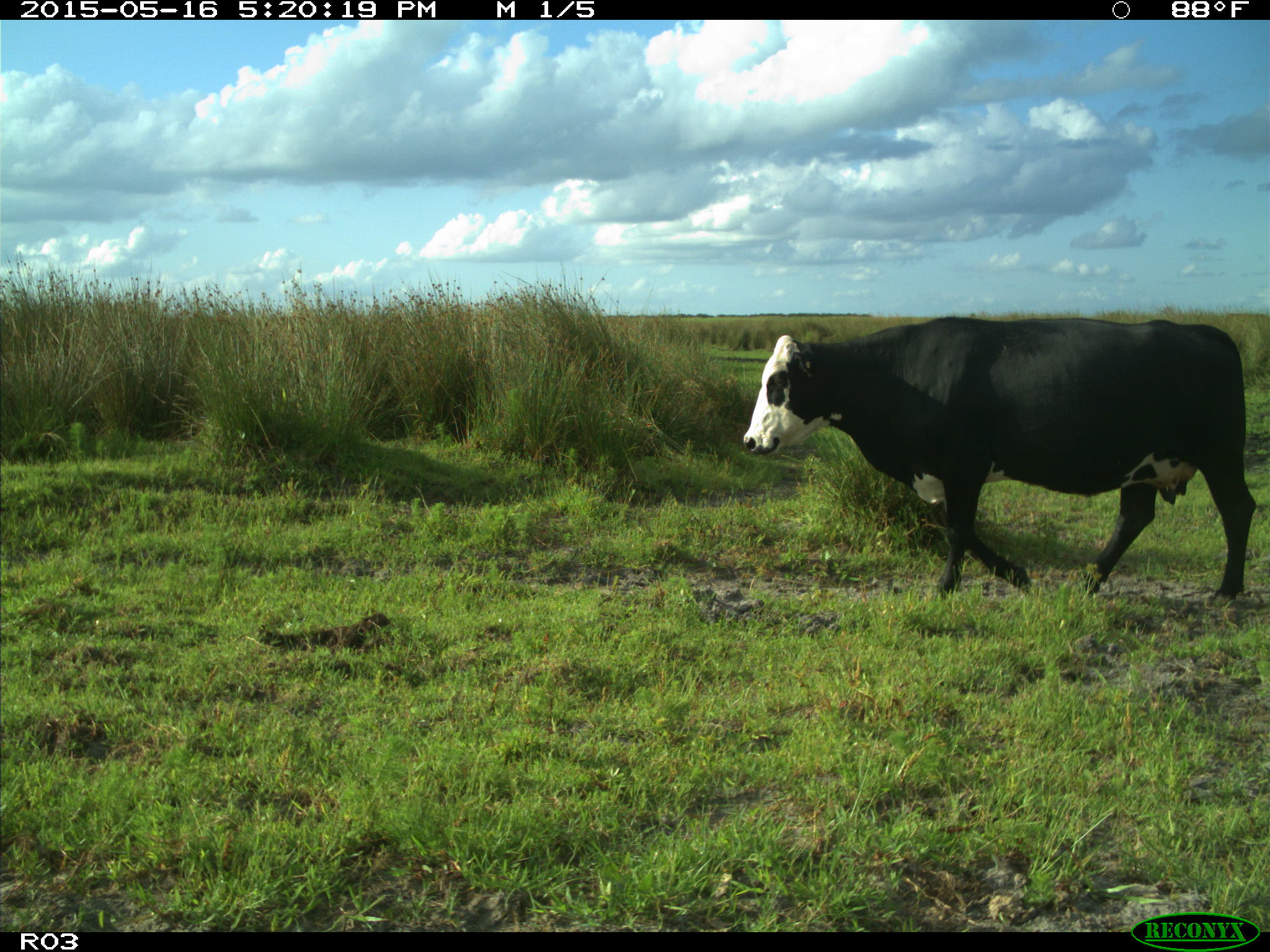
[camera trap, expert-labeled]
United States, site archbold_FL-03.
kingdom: Animalia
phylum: Chordata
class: Mammalia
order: Artiodactyla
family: Bovidae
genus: Bos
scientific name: Bos taurus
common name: domestic cow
Bos taurus (domestic cow).